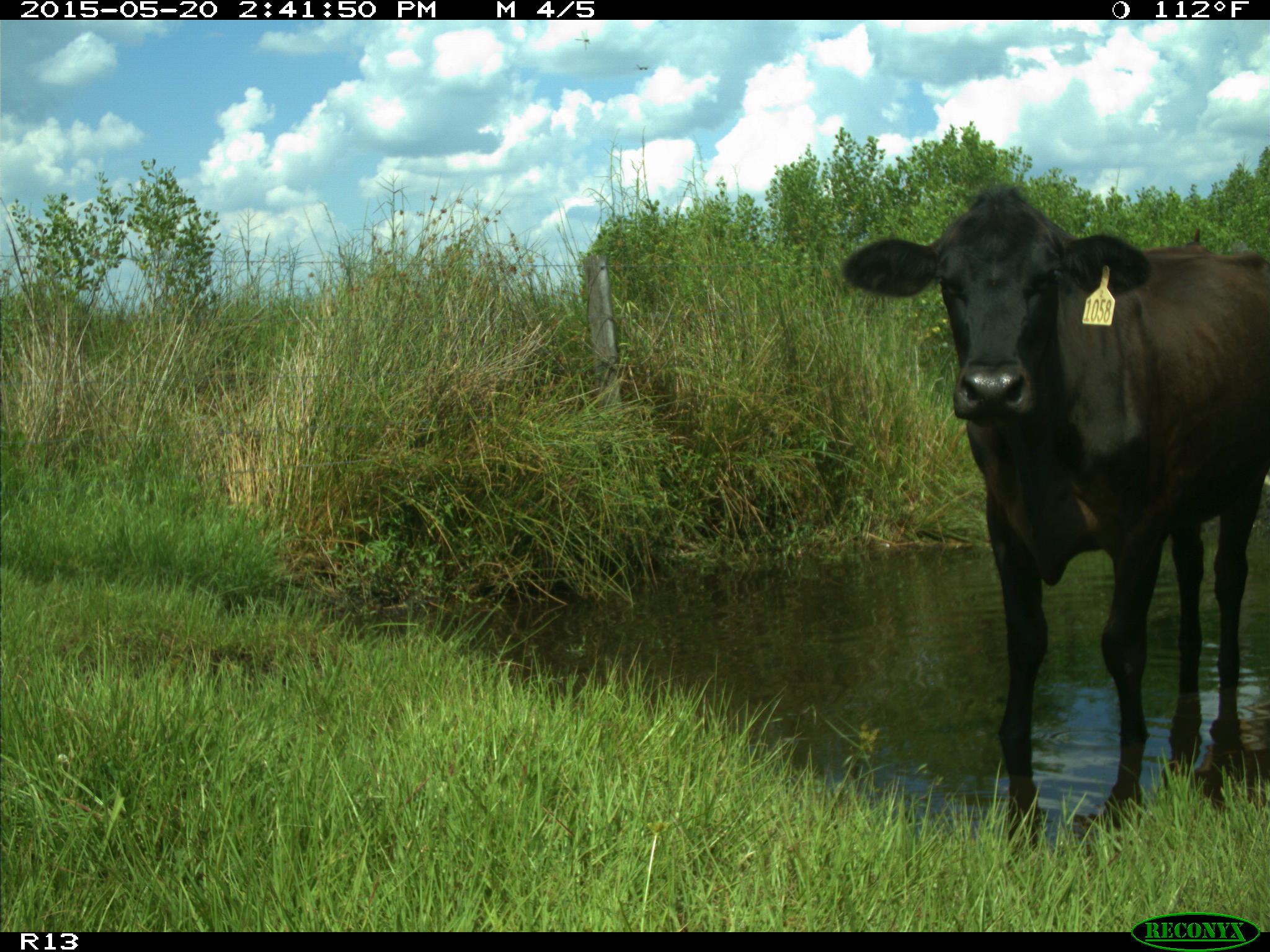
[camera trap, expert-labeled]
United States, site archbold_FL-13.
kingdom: Animalia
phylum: Chordata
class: Mammalia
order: Artiodactyla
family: Bovidae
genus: Bos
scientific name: Bos taurus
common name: domestic cow